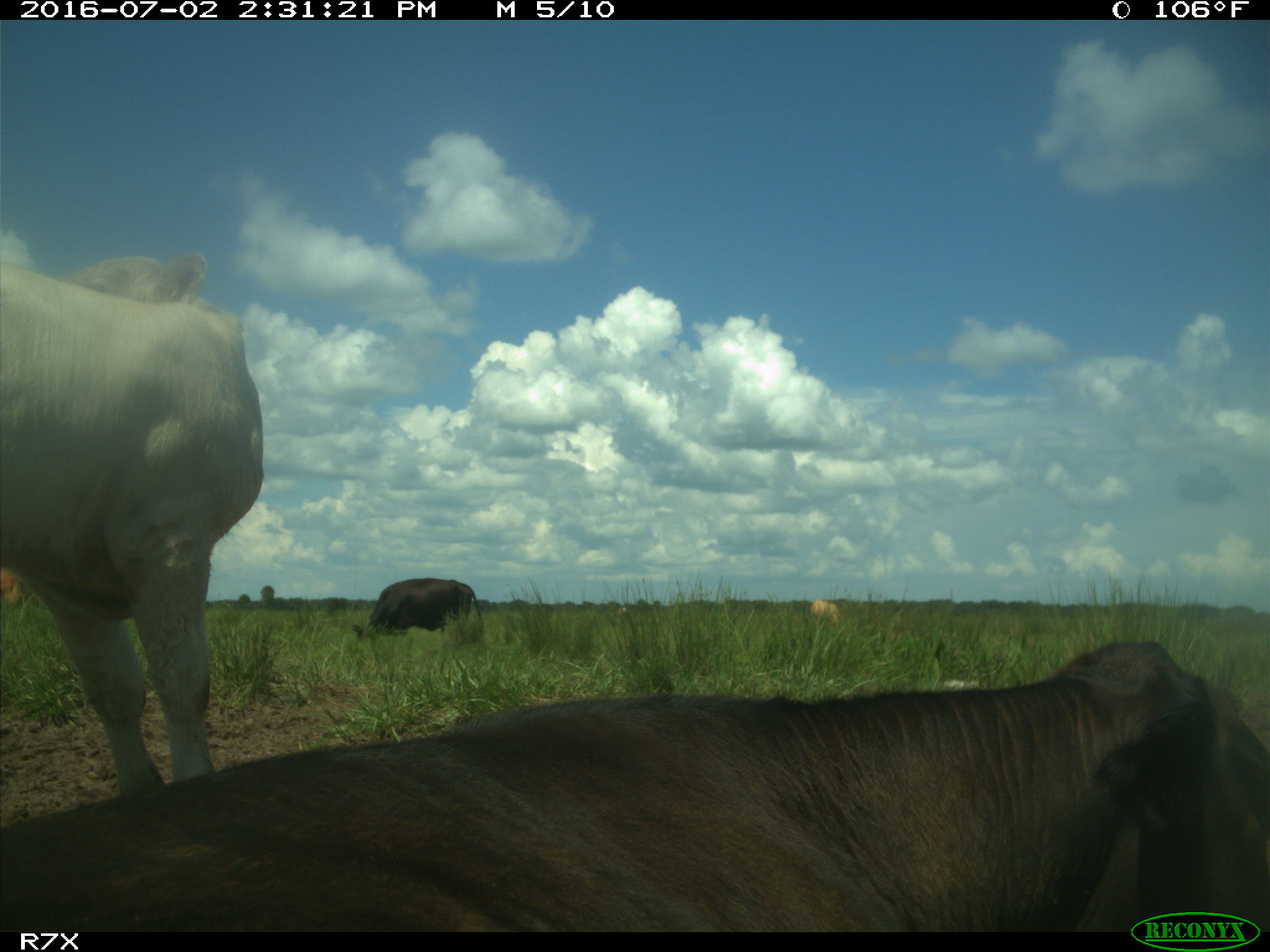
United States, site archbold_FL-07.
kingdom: Animalia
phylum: Chordata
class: Mammalia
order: Artiodactyla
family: Bovidae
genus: Bos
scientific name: Bos taurus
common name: domestic cow